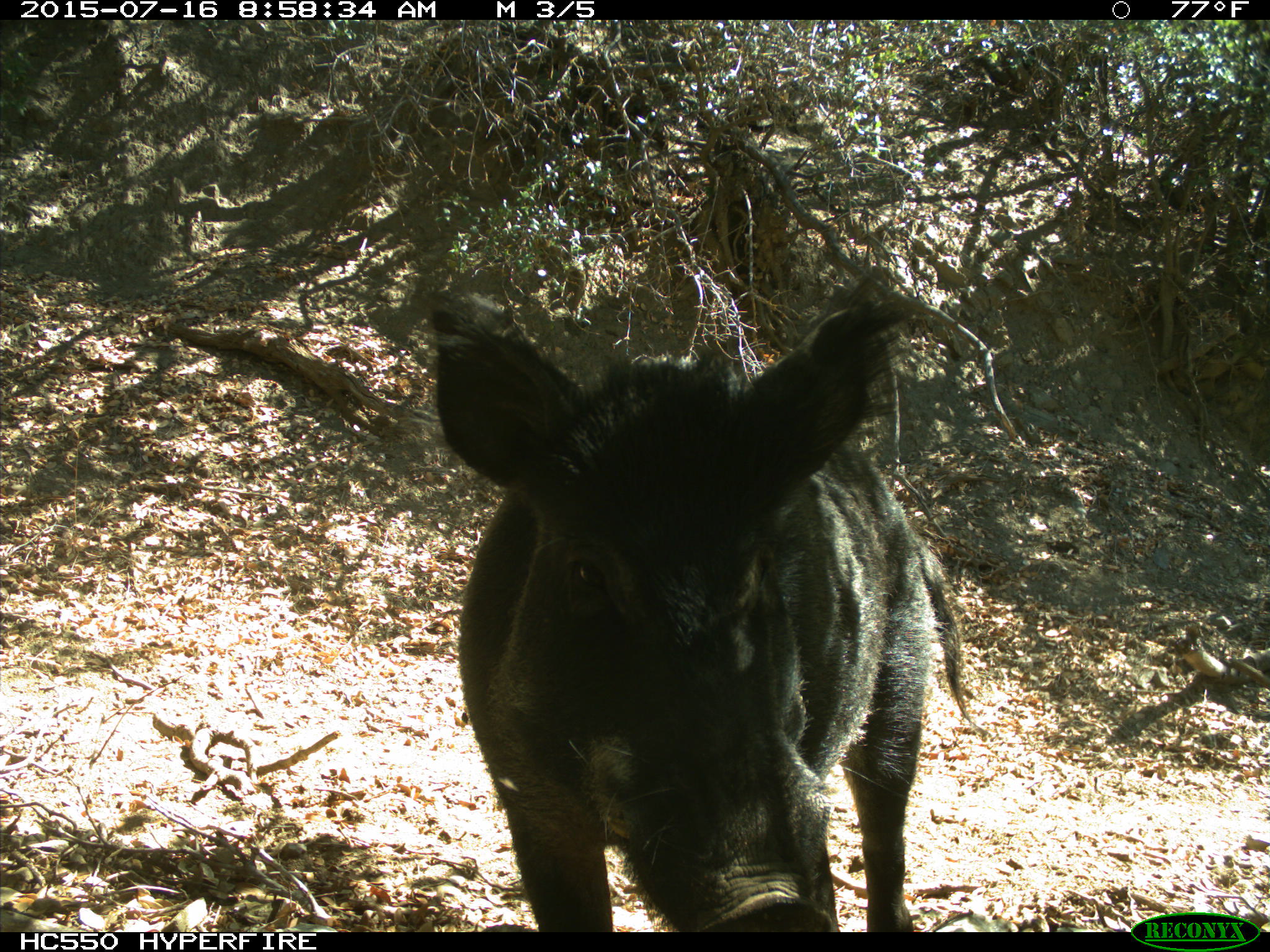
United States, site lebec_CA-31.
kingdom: Animalia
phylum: Chordata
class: Mammalia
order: Artiodactyla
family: Suidae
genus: Sus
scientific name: Sus scrofa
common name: wild boar